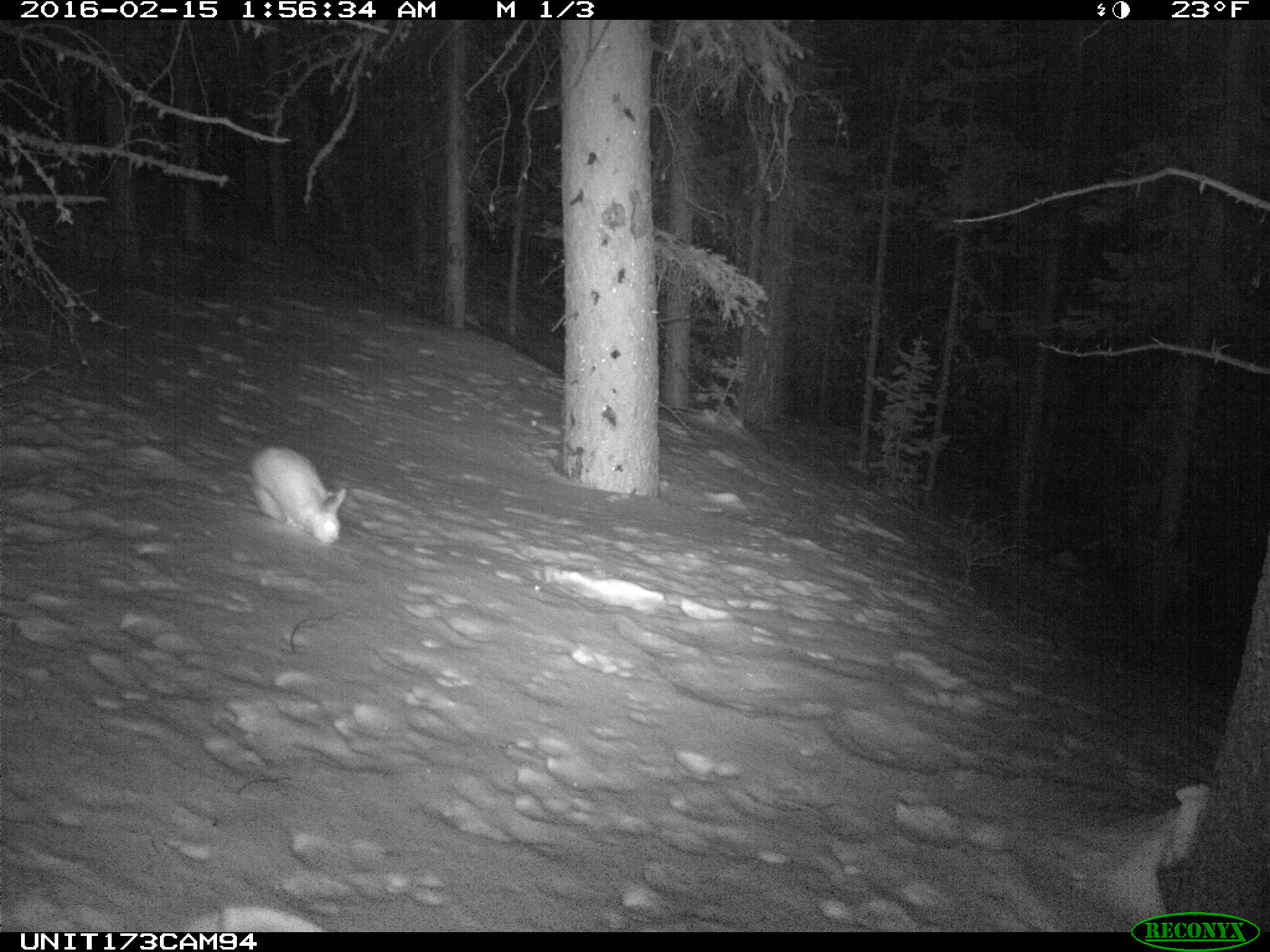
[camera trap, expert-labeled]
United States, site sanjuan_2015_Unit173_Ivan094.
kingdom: Animalia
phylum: Chordata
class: Mammalia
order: Lagomorpha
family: Leporidae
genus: Lepus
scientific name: Lepus americanus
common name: snowshoe hare